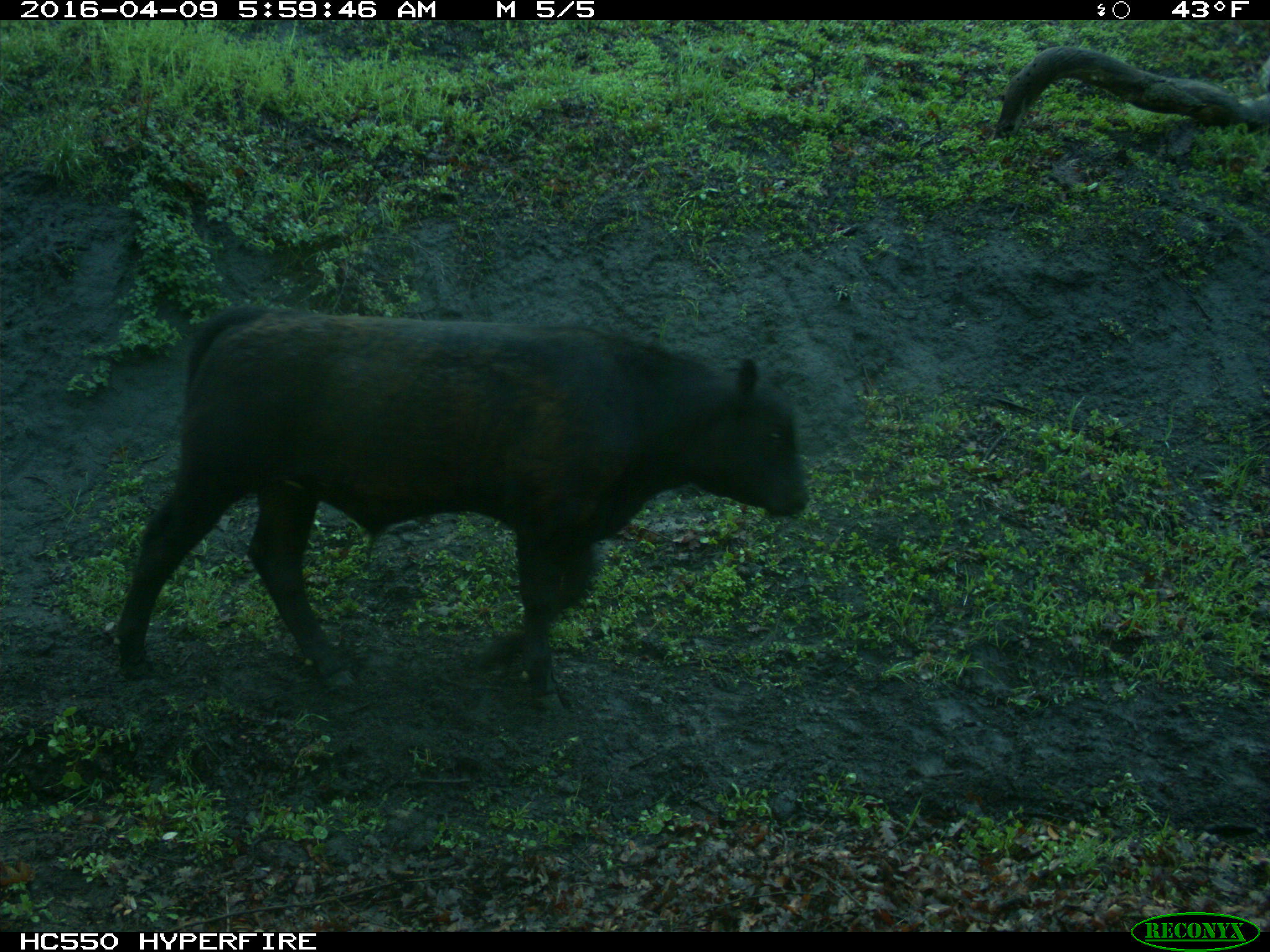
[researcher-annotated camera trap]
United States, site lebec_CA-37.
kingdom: Animalia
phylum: Chordata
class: Mammalia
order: Artiodactyla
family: Bovidae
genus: Bos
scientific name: Bos taurus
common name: domestic cow